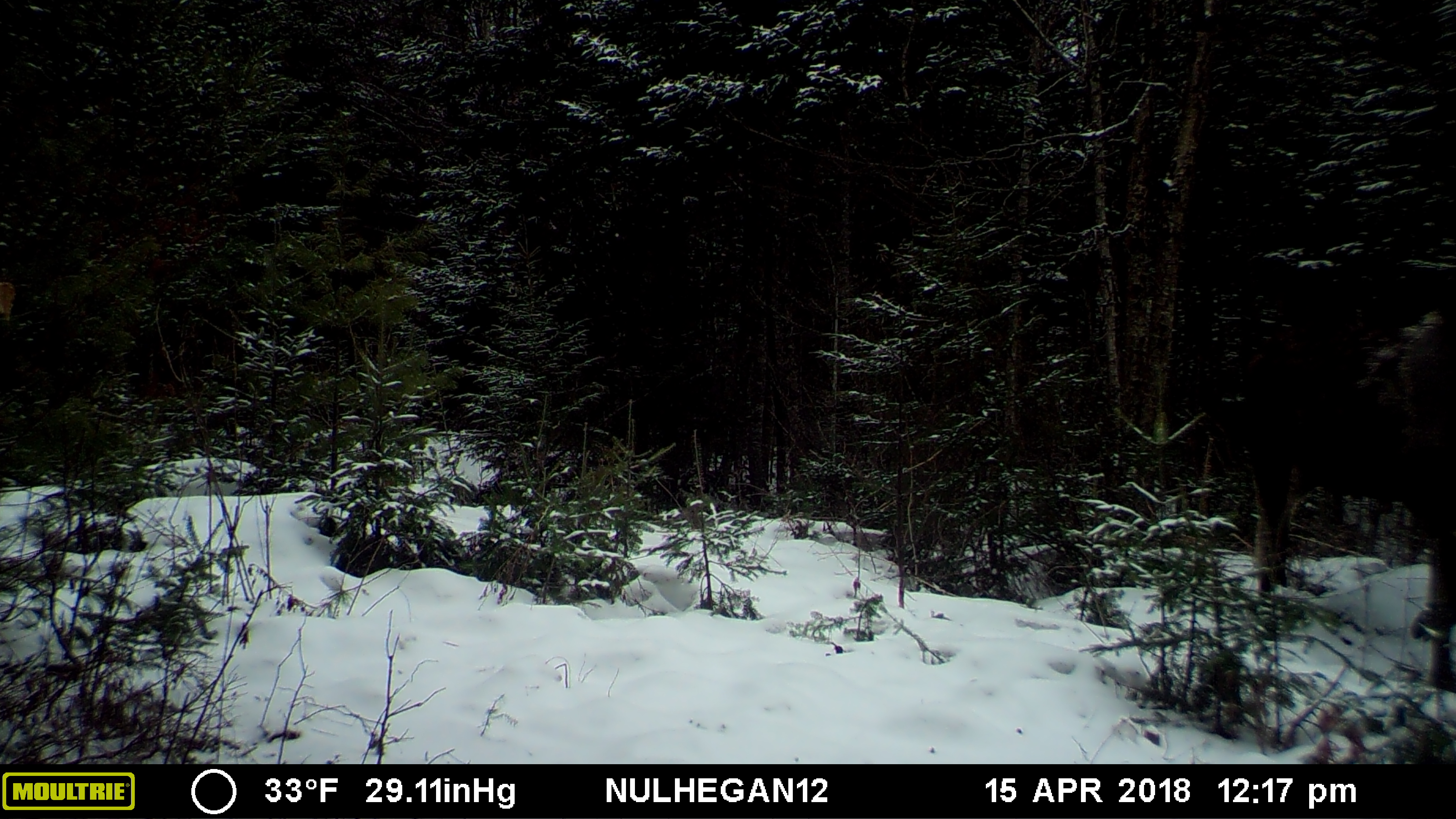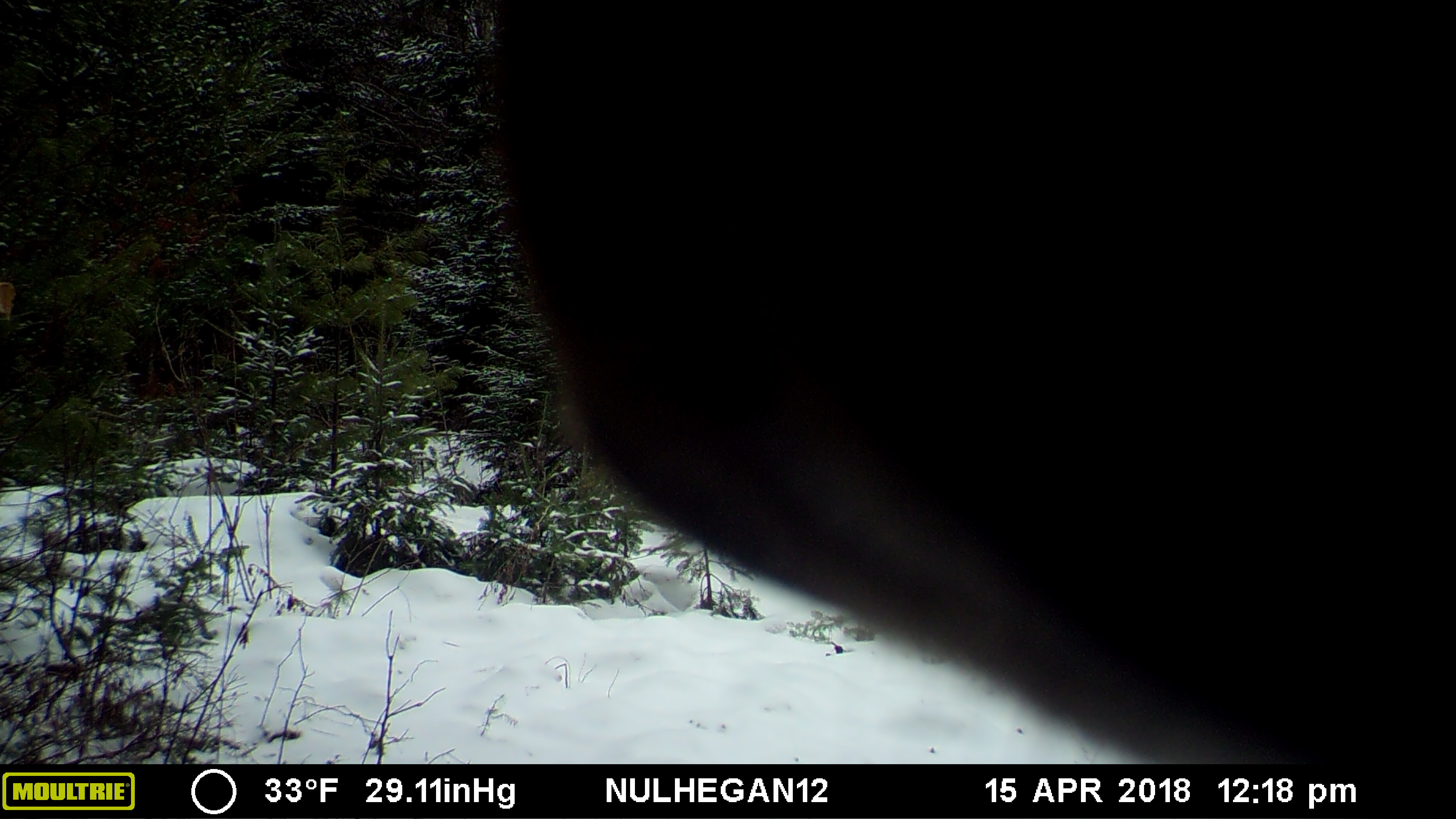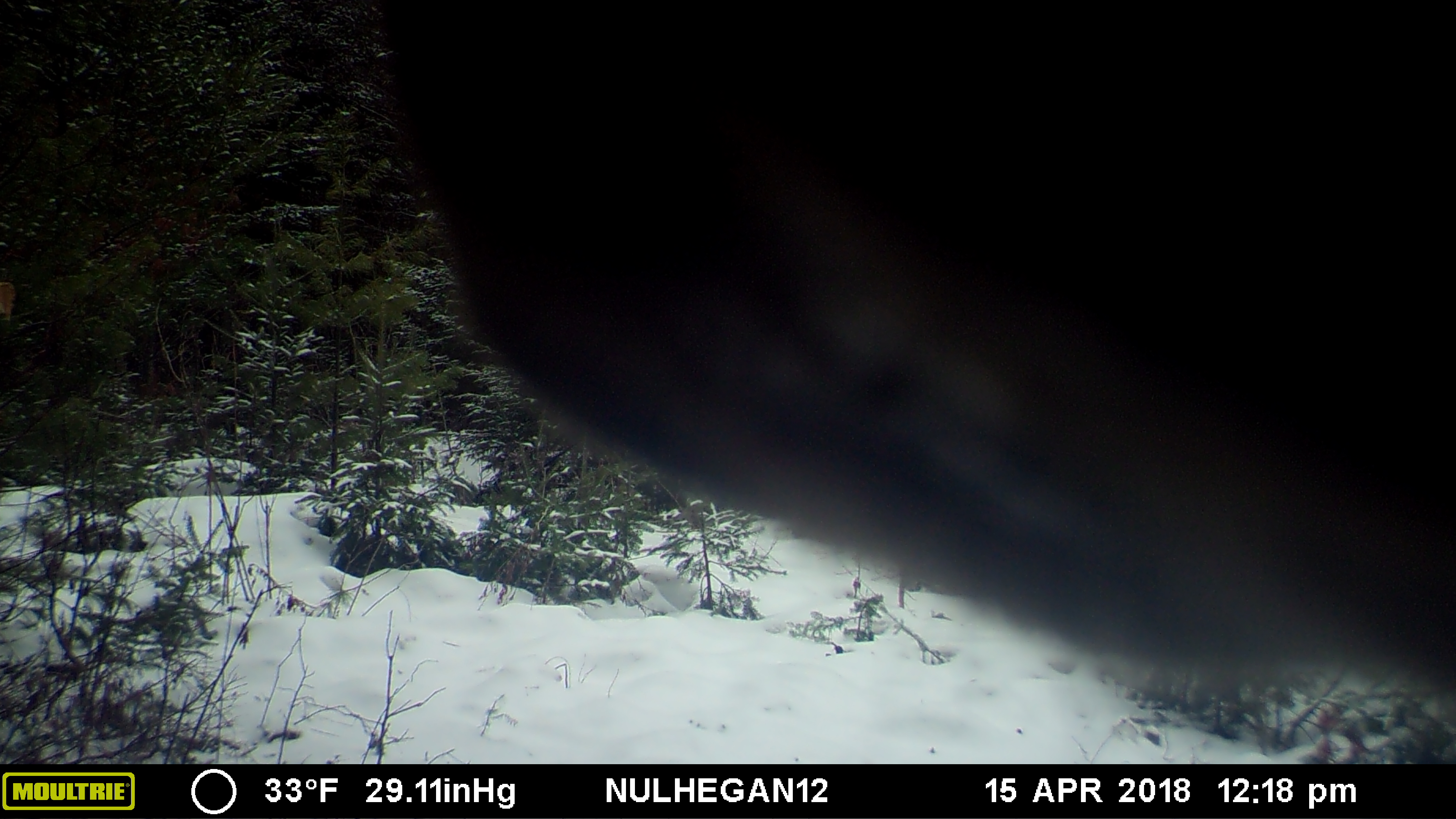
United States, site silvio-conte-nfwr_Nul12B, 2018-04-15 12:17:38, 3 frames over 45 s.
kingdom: Animalia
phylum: Chordata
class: Mammalia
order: Artiodactyla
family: Cervidae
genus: Alces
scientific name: Alces alces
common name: moose